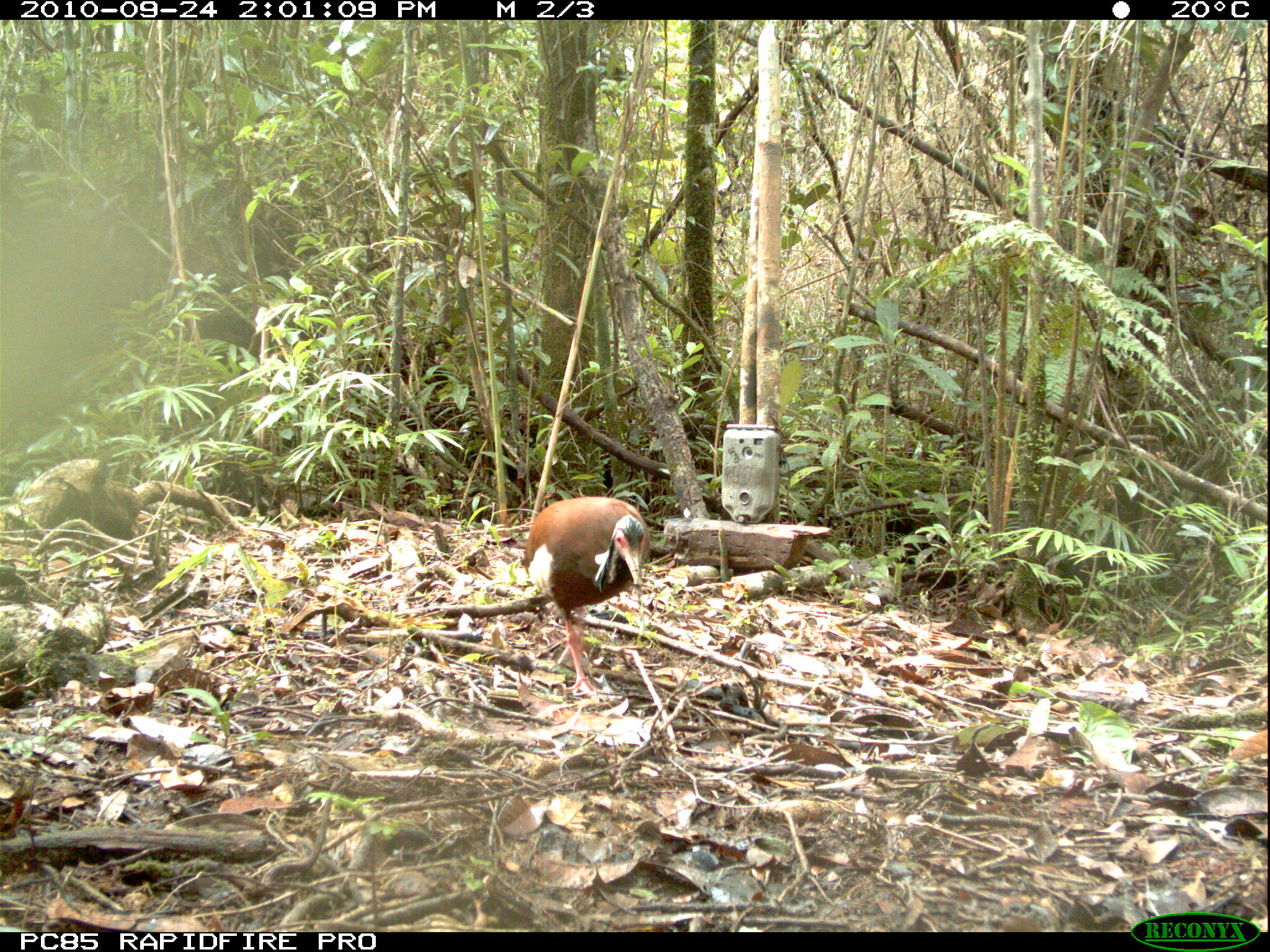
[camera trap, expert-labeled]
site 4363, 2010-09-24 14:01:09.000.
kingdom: Animalia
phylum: Chordata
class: Aves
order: Pelecaniformes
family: Threskiornithidae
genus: Lophotibis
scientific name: Lophotibis cristata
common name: madagascar ibis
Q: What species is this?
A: Lophotibis cristata (madagascar ibis).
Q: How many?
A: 1.